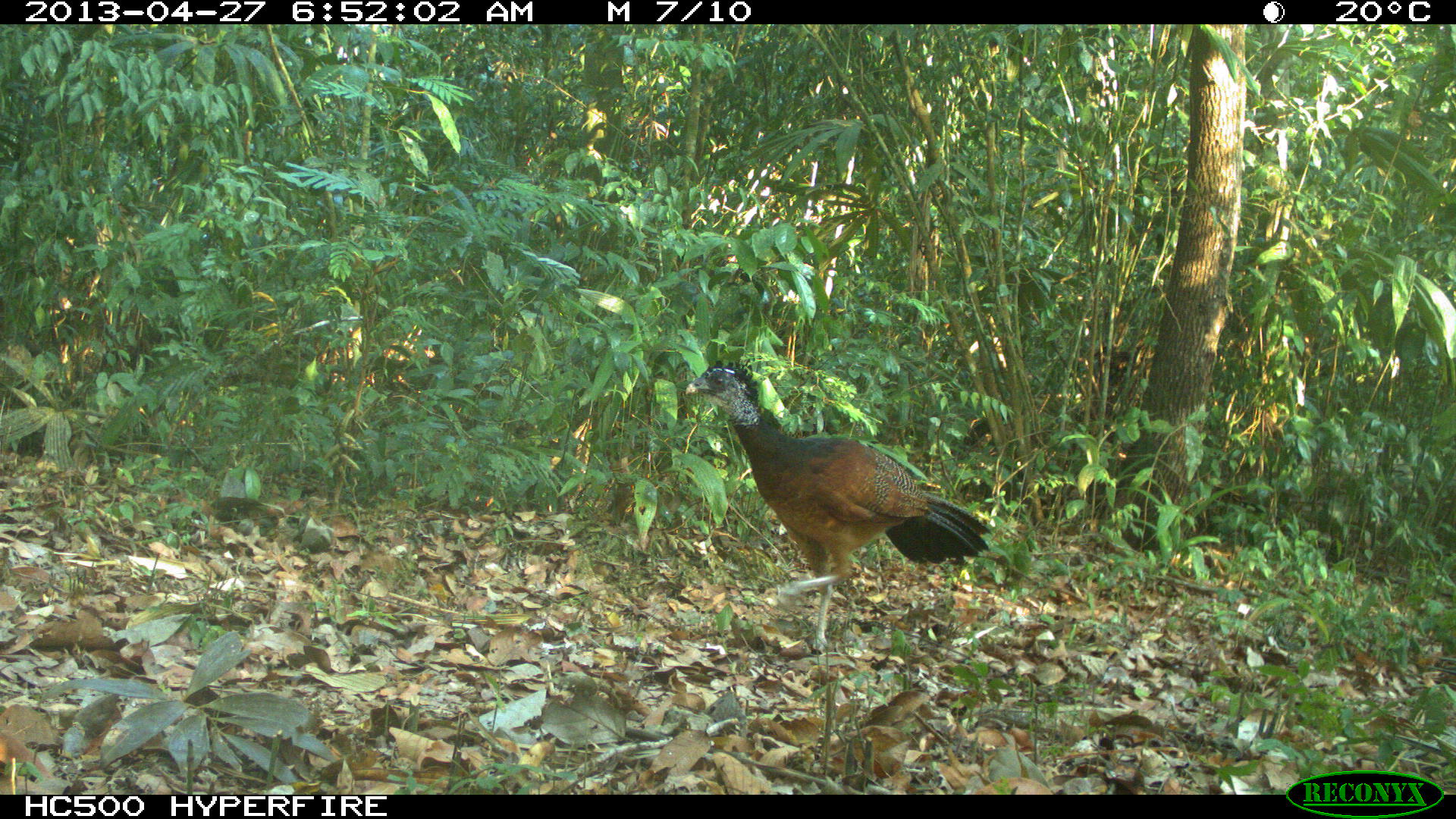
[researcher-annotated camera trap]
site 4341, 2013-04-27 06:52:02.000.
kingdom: Animalia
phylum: Chordata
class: Aves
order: Galliformes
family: Cracidae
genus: Crax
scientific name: Crax rubra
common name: great curassow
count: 1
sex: female